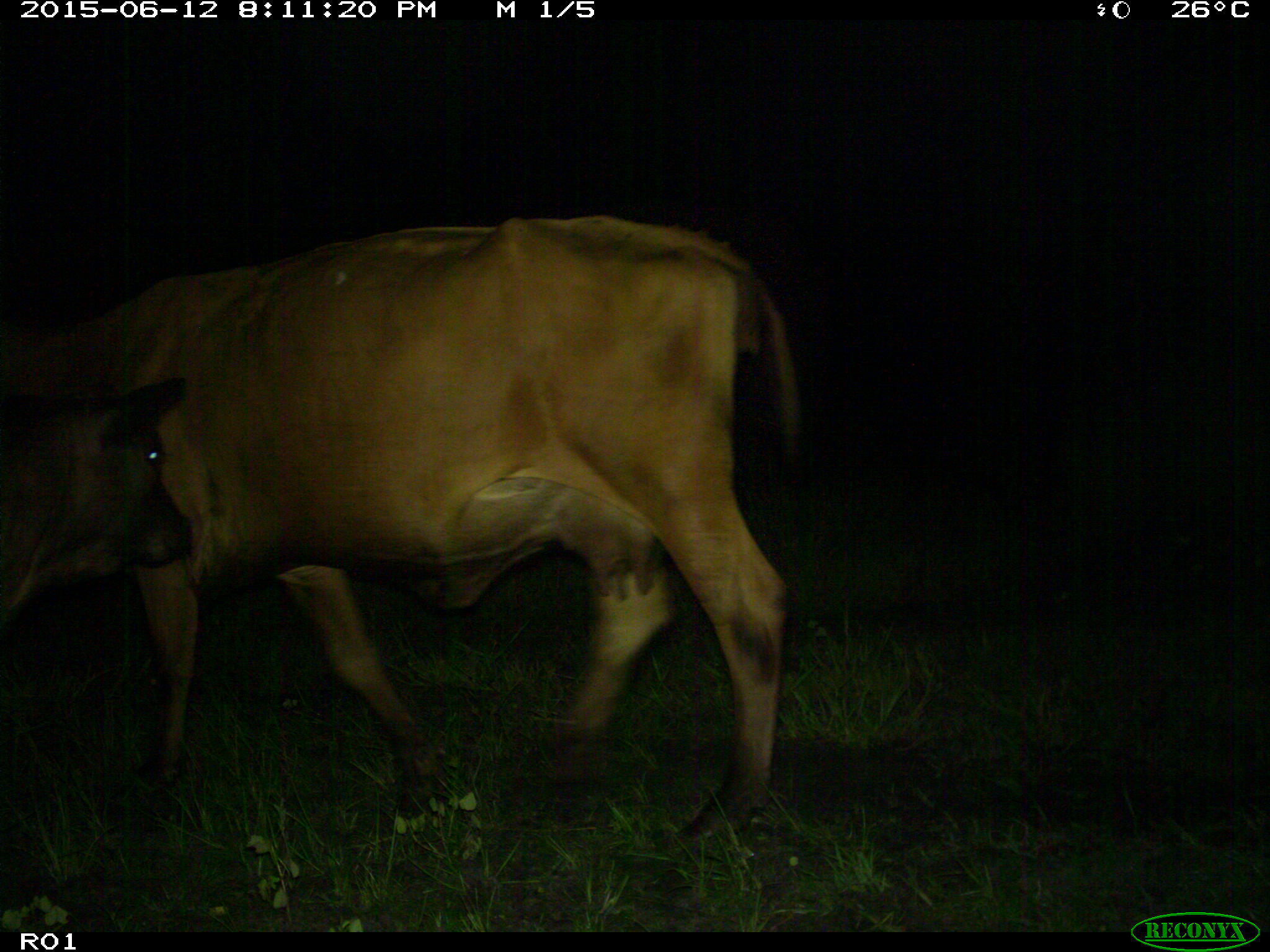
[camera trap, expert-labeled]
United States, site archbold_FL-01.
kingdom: Animalia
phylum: Chordata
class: Mammalia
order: Artiodactyla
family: Bovidae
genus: Bos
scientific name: Bos taurus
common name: domestic cow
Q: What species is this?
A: Bos taurus (domestic cow).